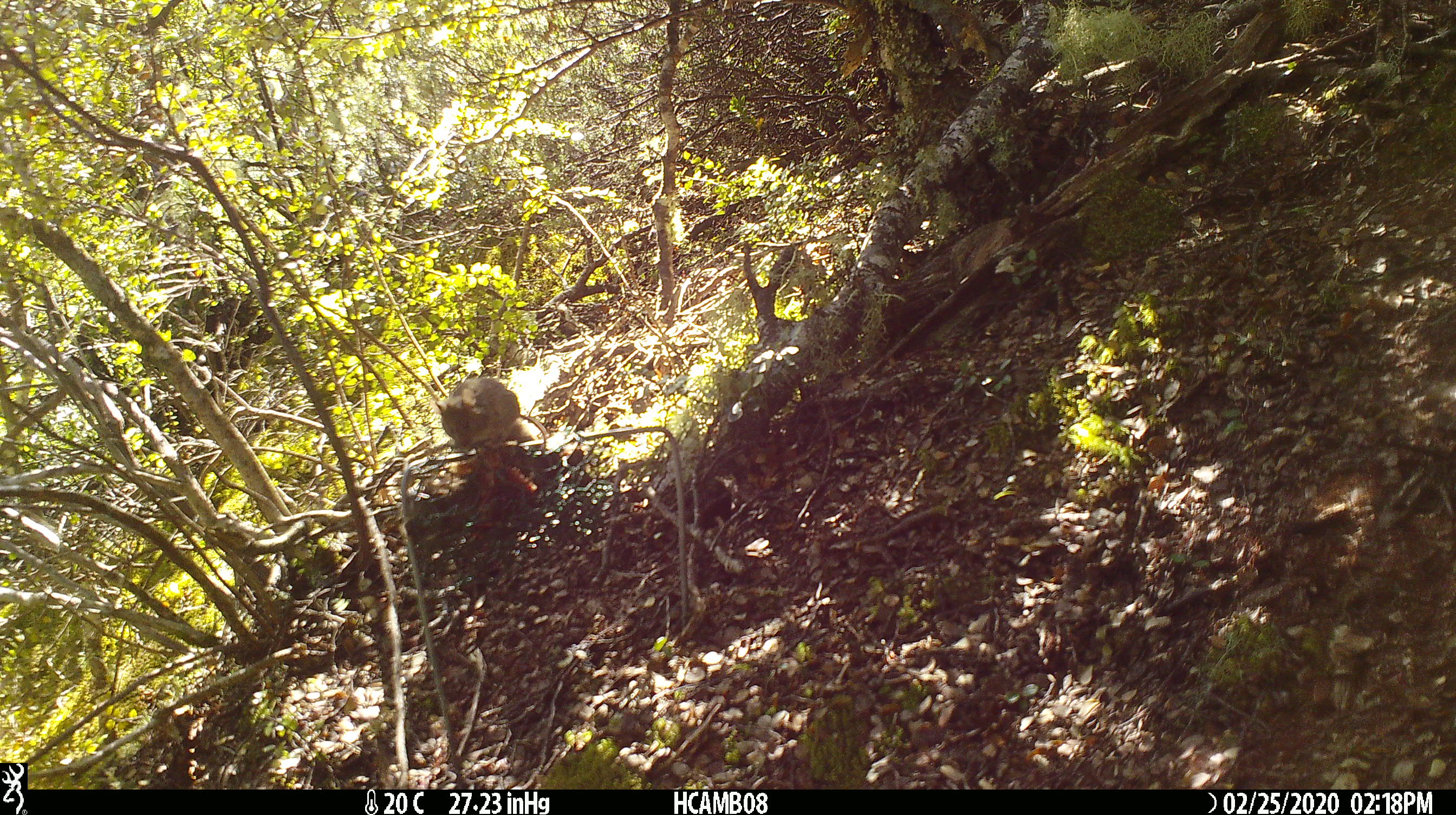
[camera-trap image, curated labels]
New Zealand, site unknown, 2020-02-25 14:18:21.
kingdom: Animalia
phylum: Chordata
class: Mammalia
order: Rodentia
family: Muridae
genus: Mus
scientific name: Mus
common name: mouse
Mouse (Mus).